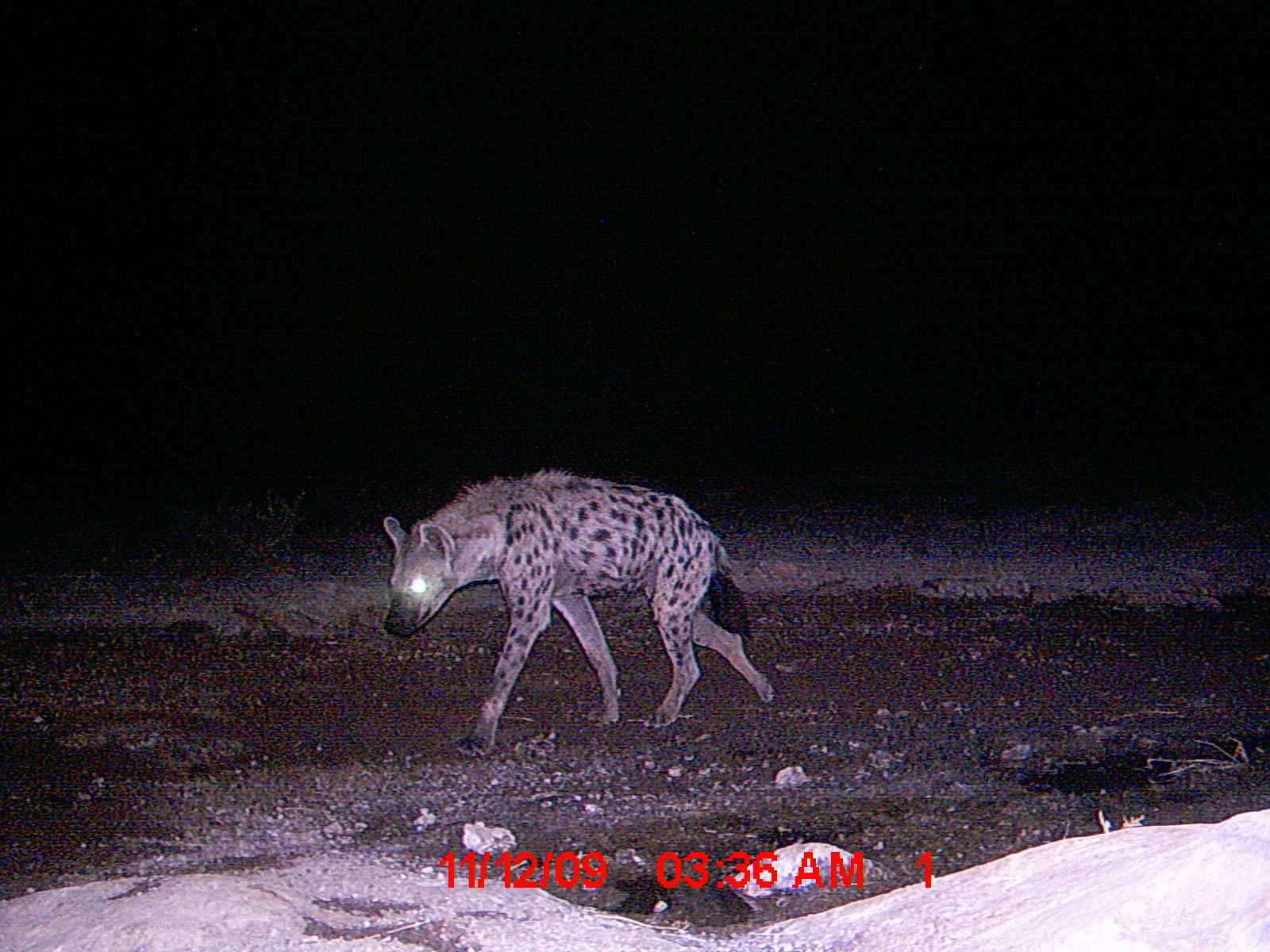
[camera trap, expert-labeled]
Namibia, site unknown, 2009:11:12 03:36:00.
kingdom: Animalia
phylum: Chordata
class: Mammalia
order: Carnivora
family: Hyaenidae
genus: Crocuta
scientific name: Crocuta crocuta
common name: spotted hyena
Crocuta crocuta (spotted hyena).